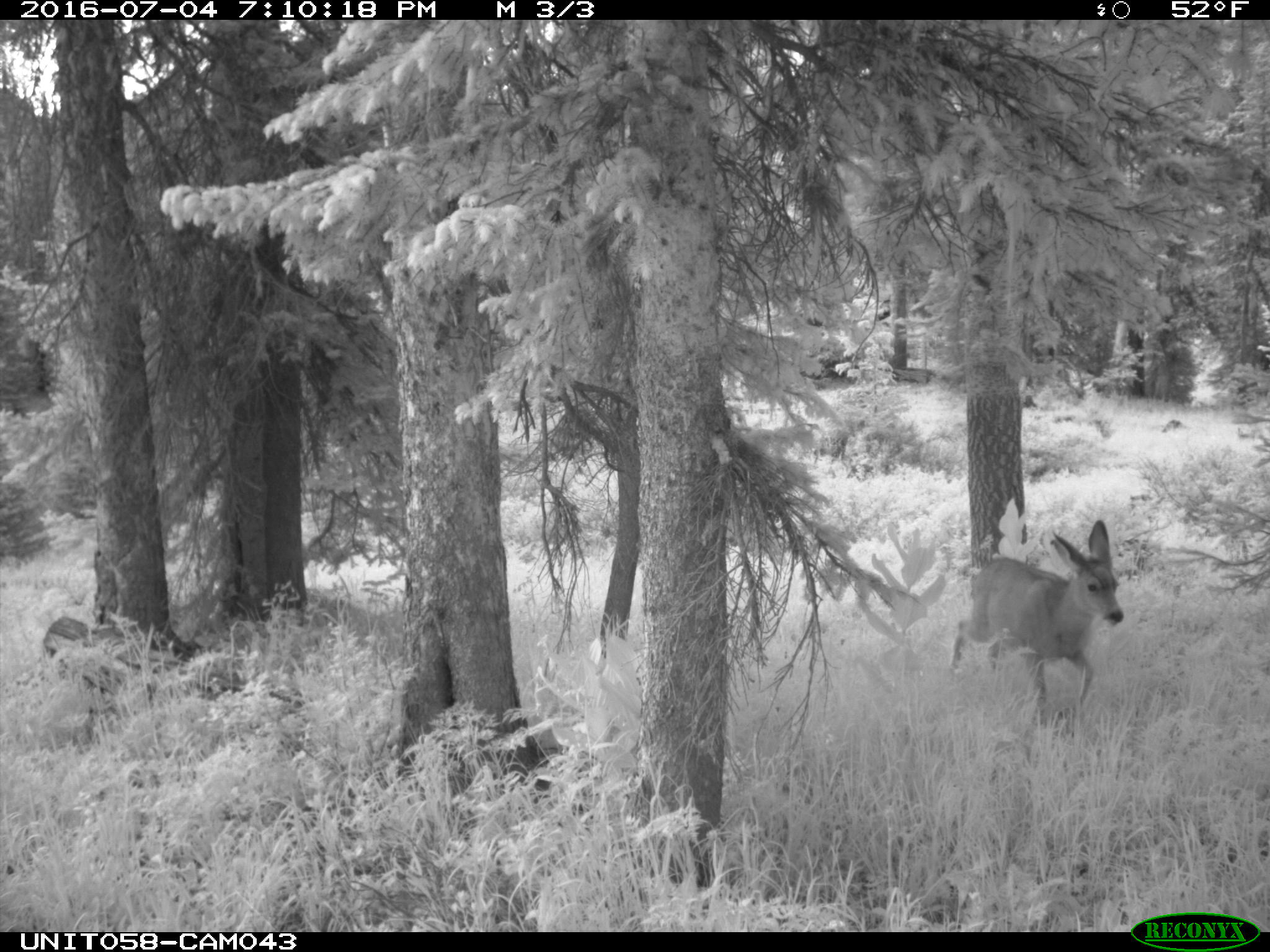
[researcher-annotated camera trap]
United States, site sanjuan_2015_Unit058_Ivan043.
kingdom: Animalia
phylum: Chordata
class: Mammalia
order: Artiodactyla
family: Cervidae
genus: Odocoileus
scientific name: Odocoileus hemionus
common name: mule deer